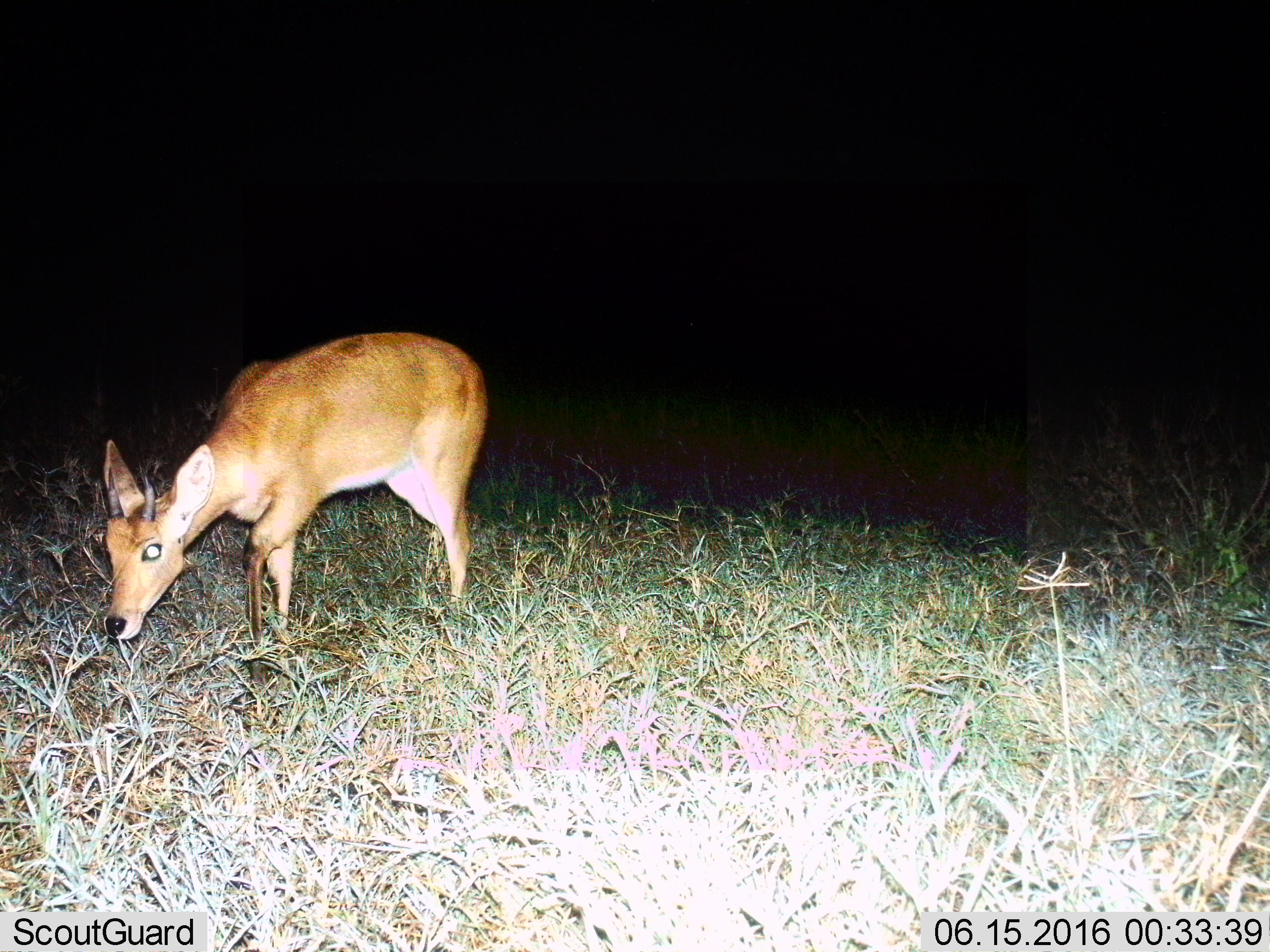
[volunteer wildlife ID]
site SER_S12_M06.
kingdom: Animalia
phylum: Chordata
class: Mammalia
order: Artiodactyla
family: Bovidae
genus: Redunca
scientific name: Redunca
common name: reedbuck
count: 1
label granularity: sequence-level